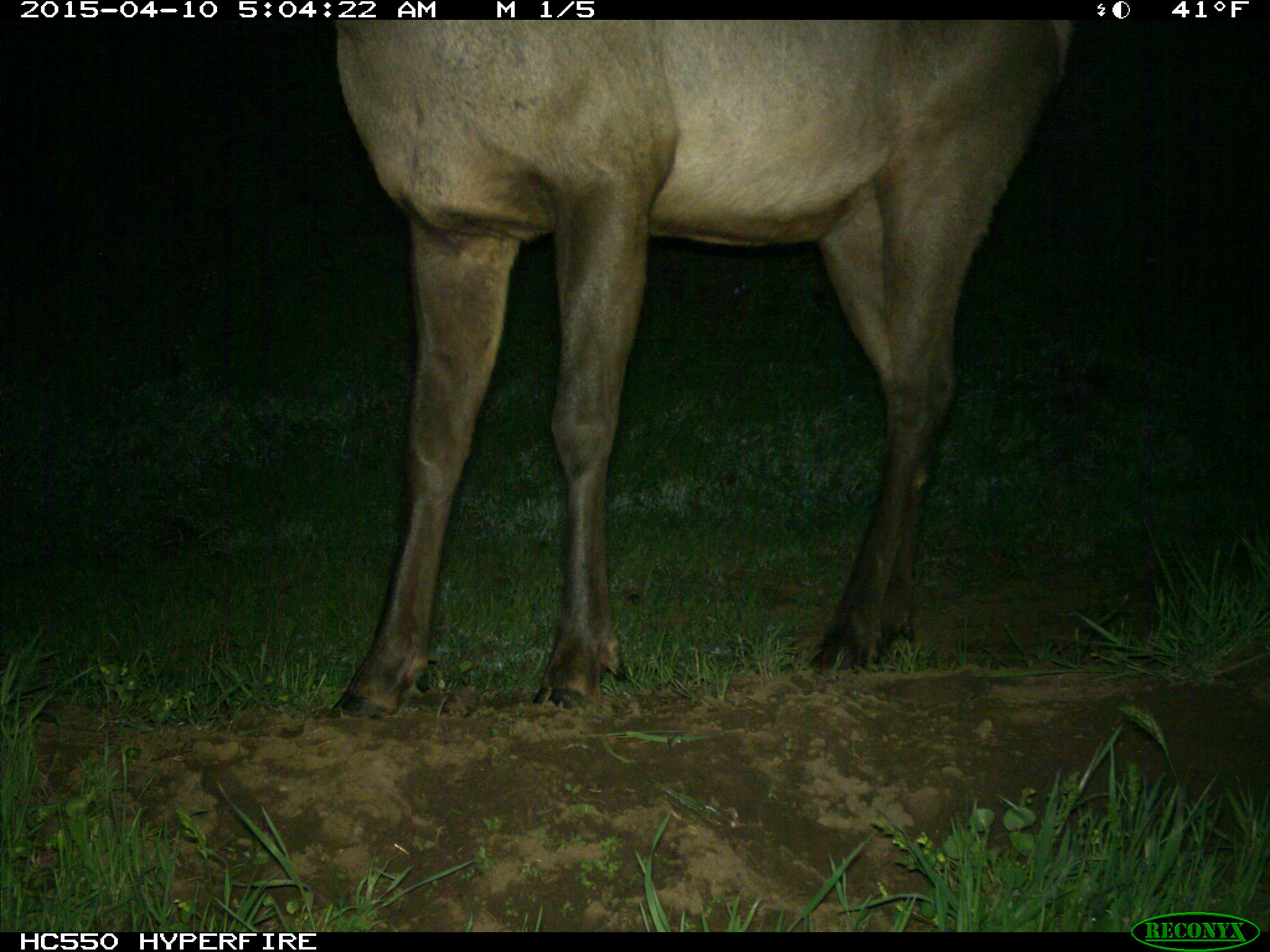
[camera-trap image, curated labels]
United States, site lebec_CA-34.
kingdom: Animalia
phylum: Chordata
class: Mammalia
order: Artiodactyla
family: Cervidae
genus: Cervus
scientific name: Cervus canadensis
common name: elk